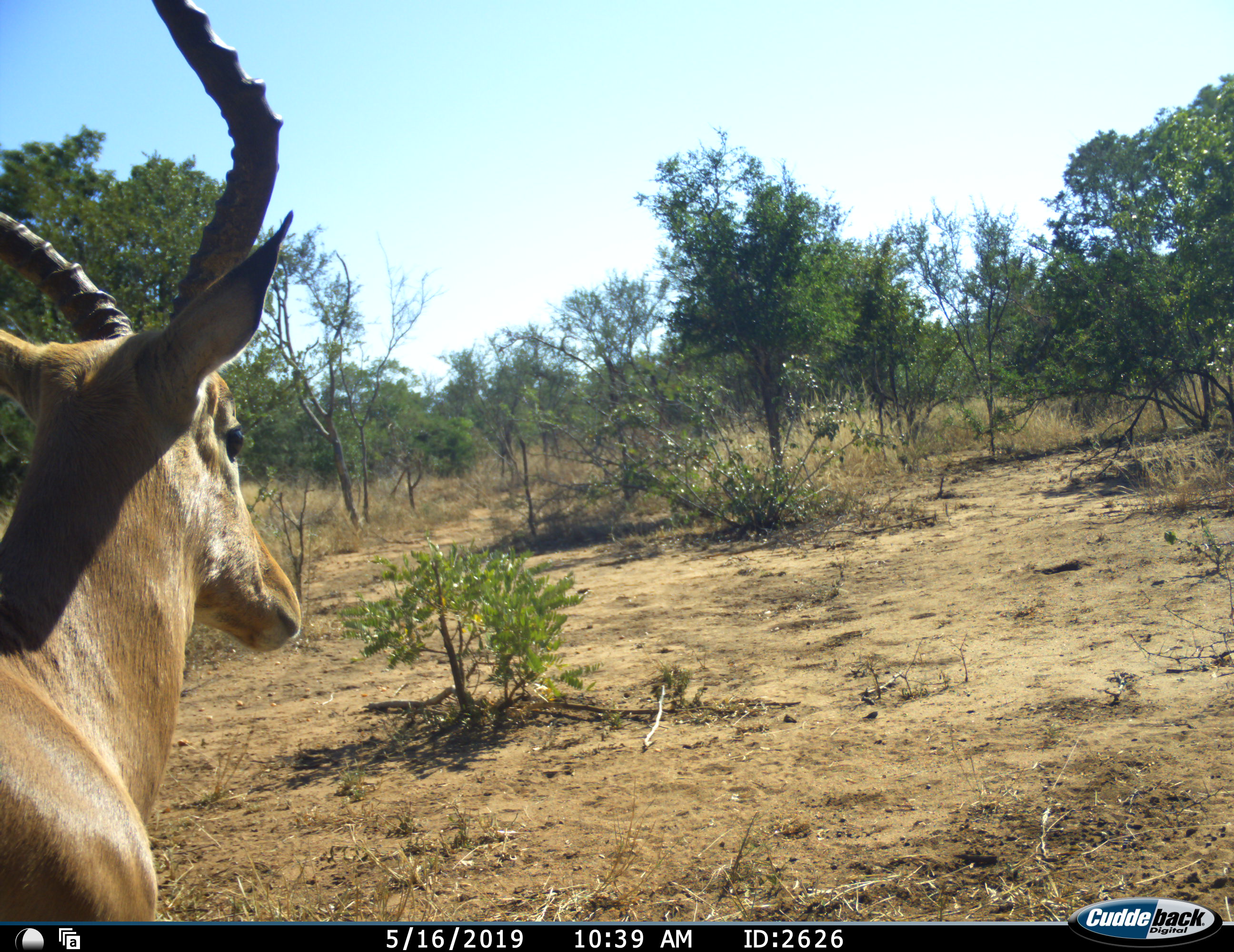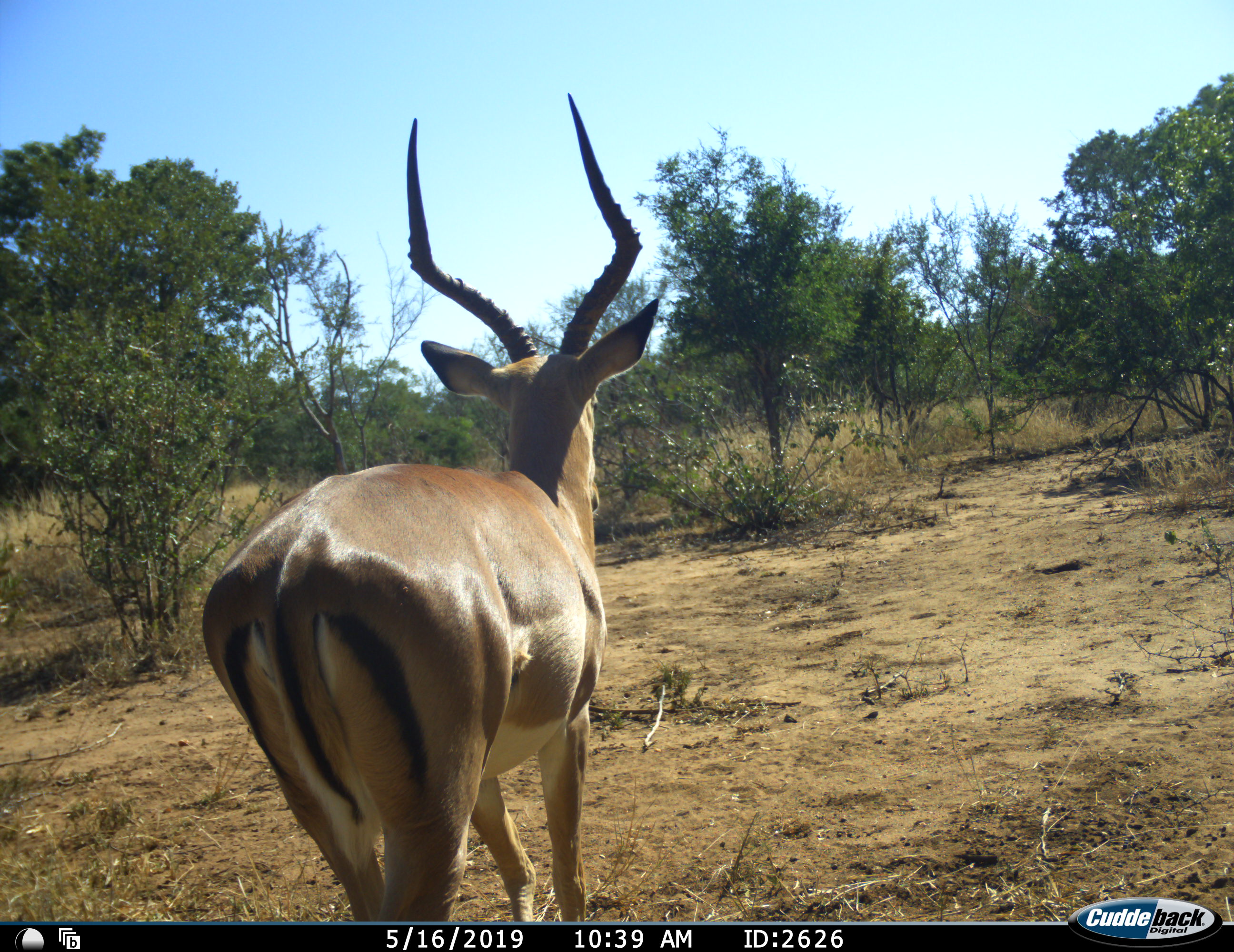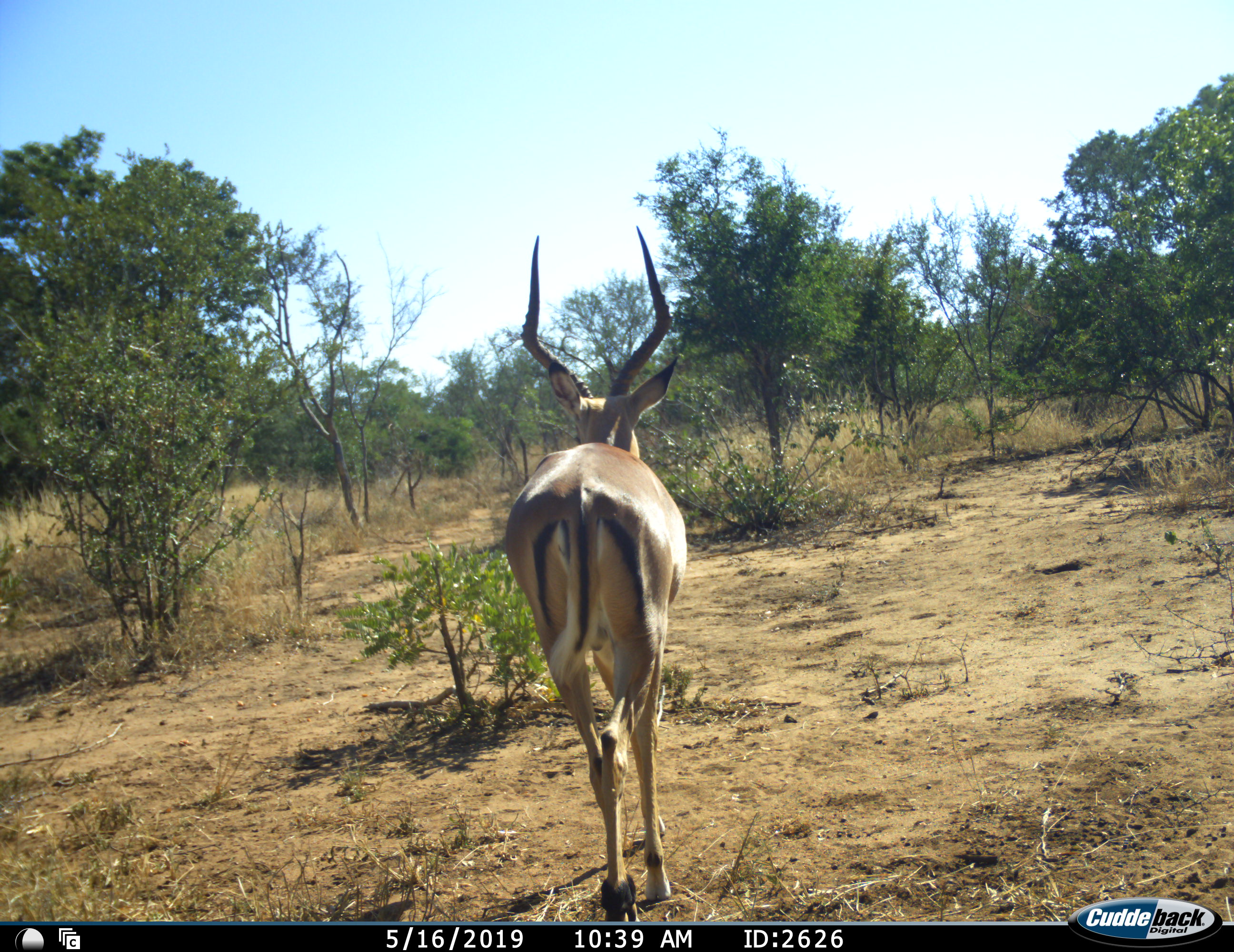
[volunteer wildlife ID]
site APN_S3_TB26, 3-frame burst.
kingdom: Animalia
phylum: Chordata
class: Mammalia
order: Artiodactyla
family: Bovidae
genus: Aepyceros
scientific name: Aepyceros melampus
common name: impala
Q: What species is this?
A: Impala (Aepyceros melampus).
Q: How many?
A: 1.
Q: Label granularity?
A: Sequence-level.